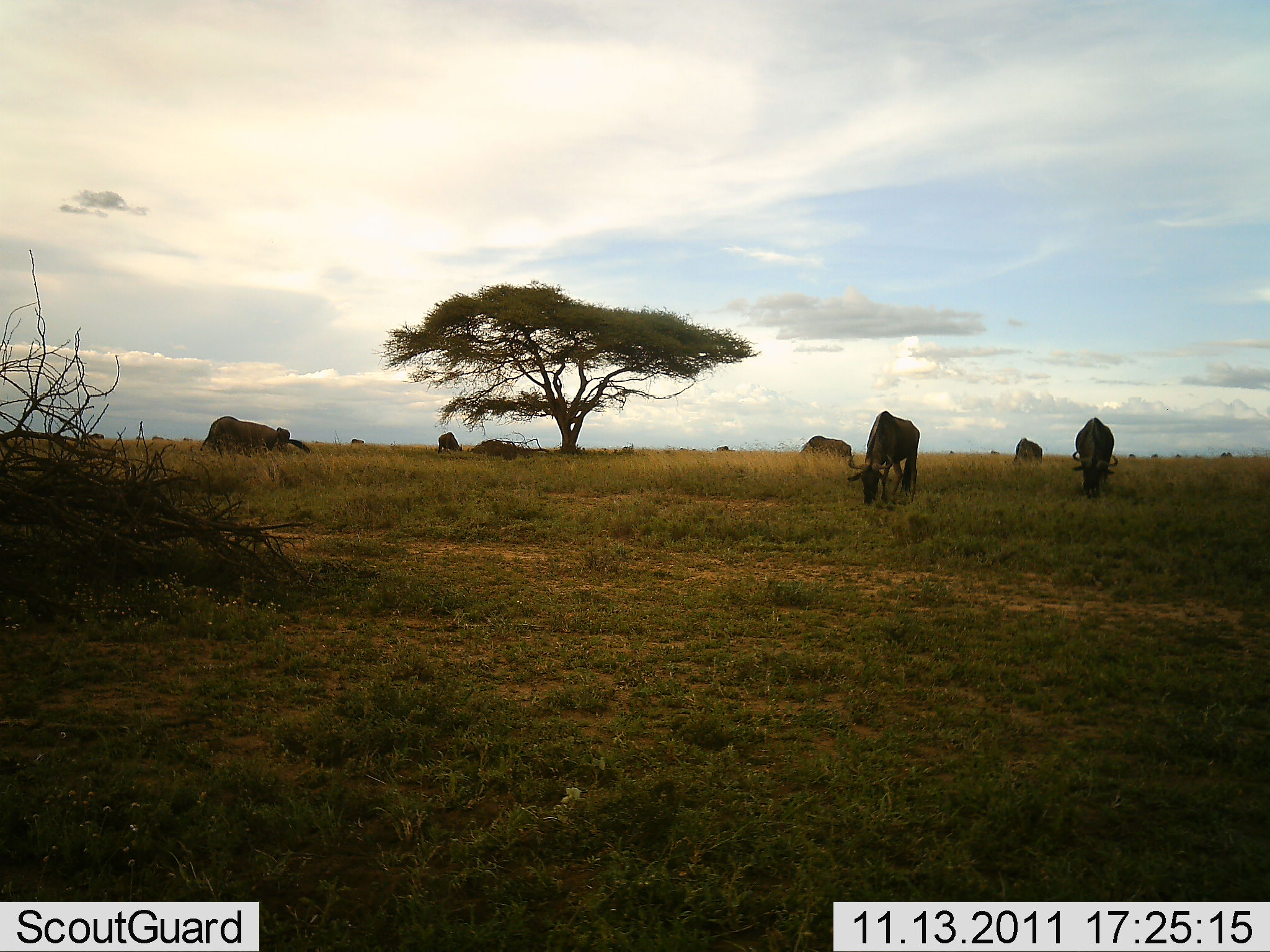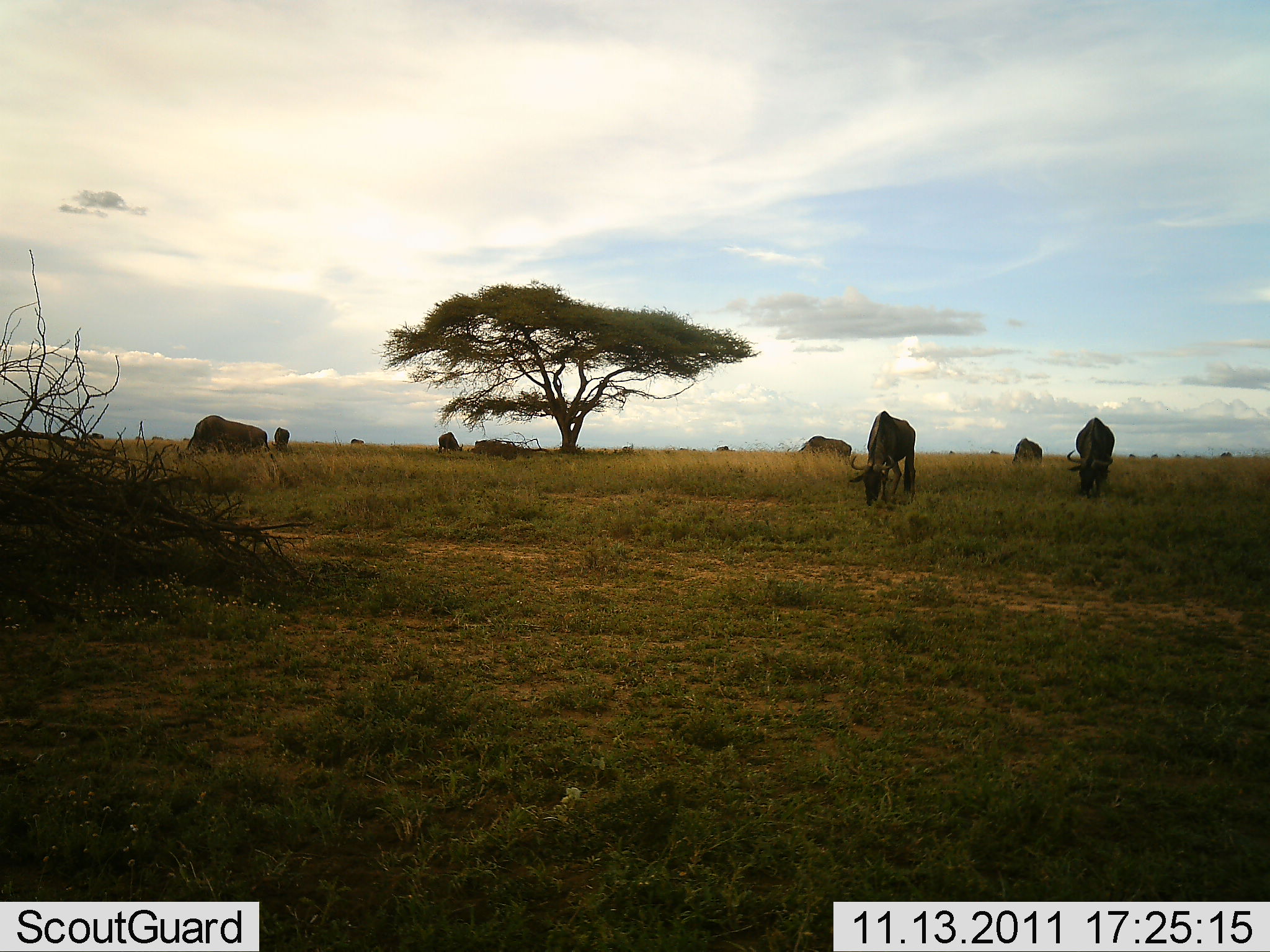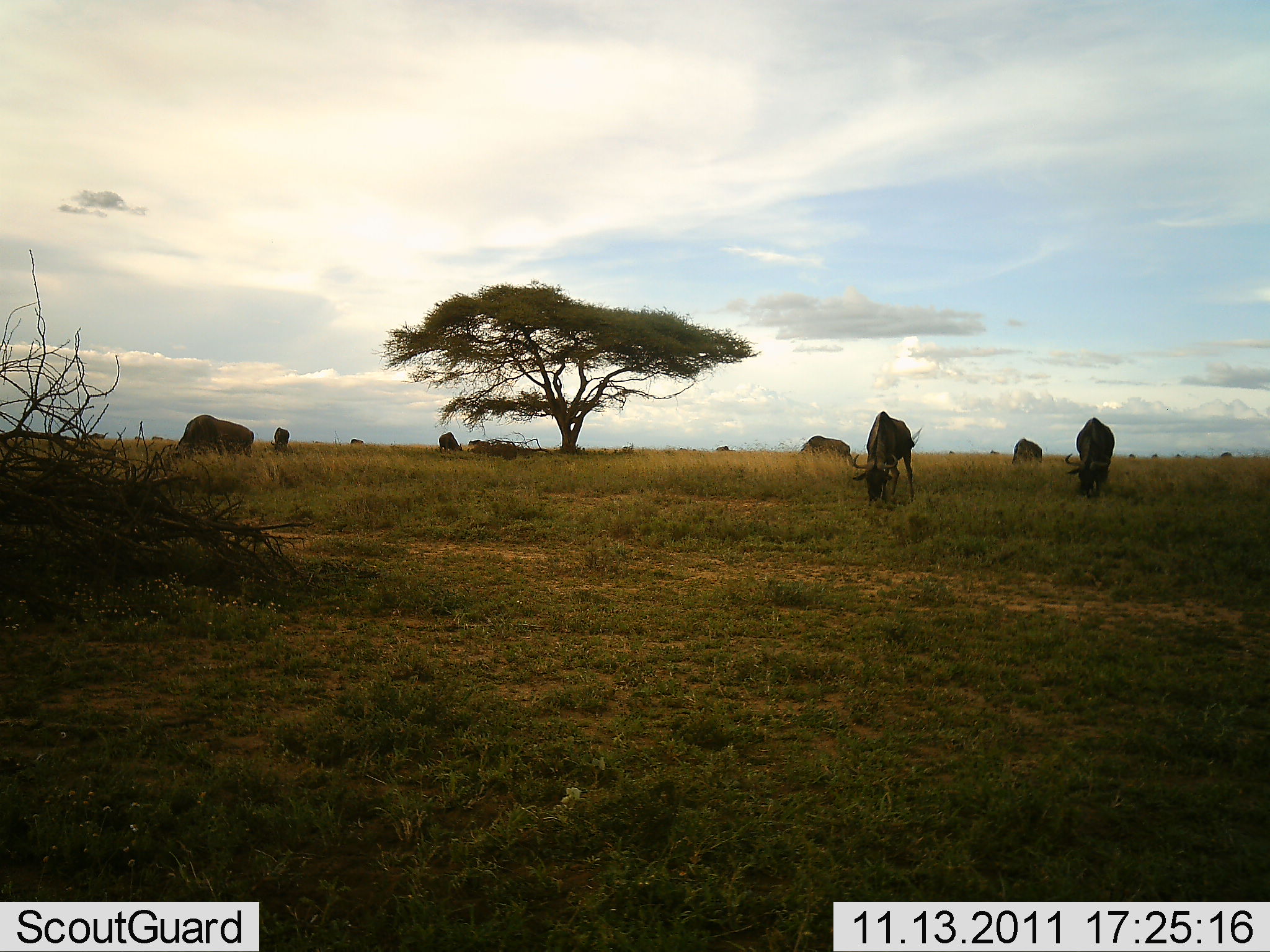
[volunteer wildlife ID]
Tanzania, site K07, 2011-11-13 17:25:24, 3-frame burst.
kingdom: Animalia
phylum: Chordata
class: Mammalia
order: Artiodactyla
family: Bovidae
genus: Connochaetes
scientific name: Connochaetes taurinus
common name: blue wildebeest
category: wildebeest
Wildebeest (blue wildebeest) (Connochaetes taurinus), count 6. Behavior (volunteer vote fractions): standing 40%, resting 0%, moving 10%, interacting 0%. Young present (vote fraction): 0%. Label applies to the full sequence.